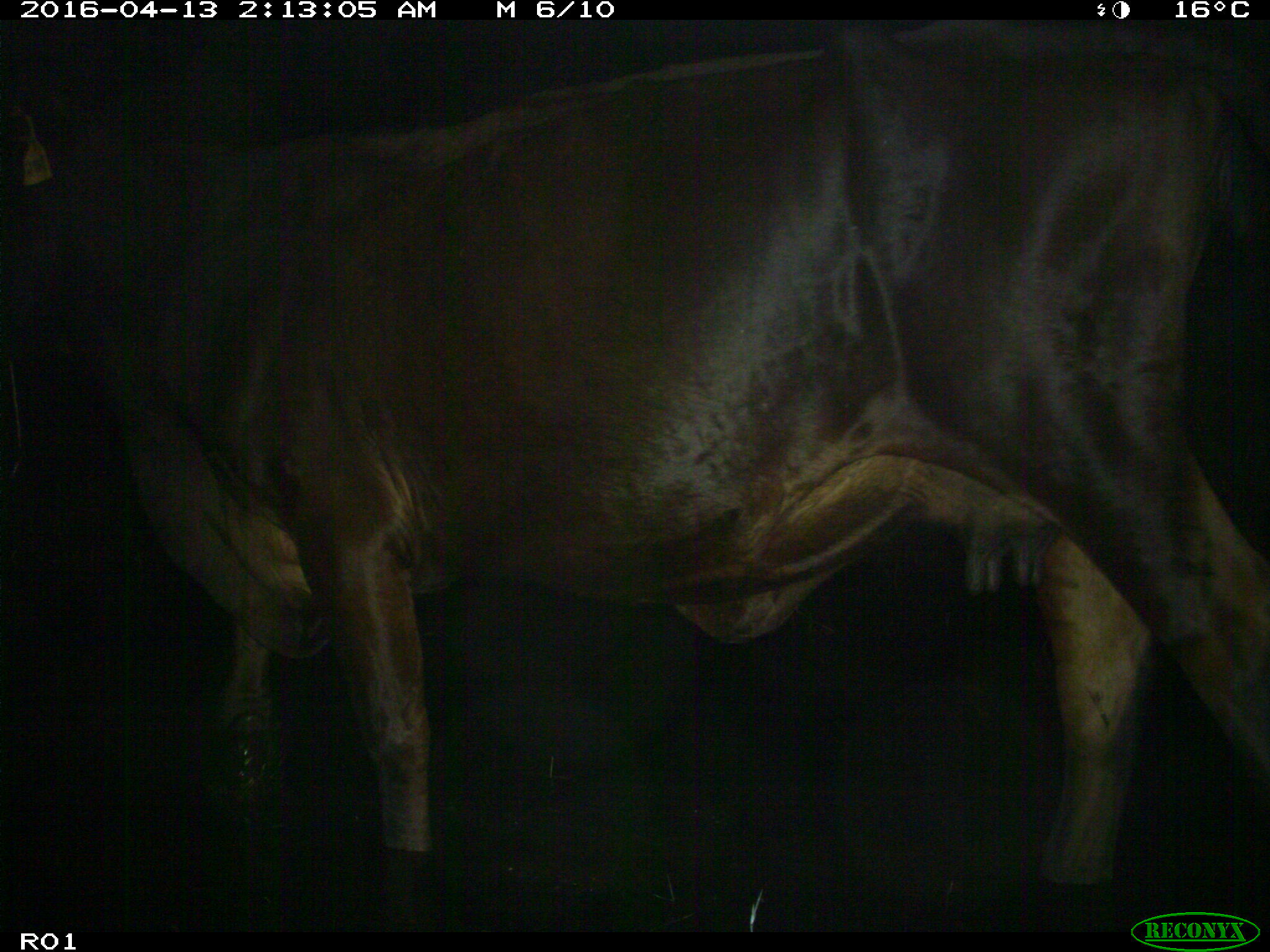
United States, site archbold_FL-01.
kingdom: Animalia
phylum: Chordata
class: Mammalia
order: Artiodactyla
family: Bovidae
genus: Bos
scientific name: Bos taurus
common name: domestic cow